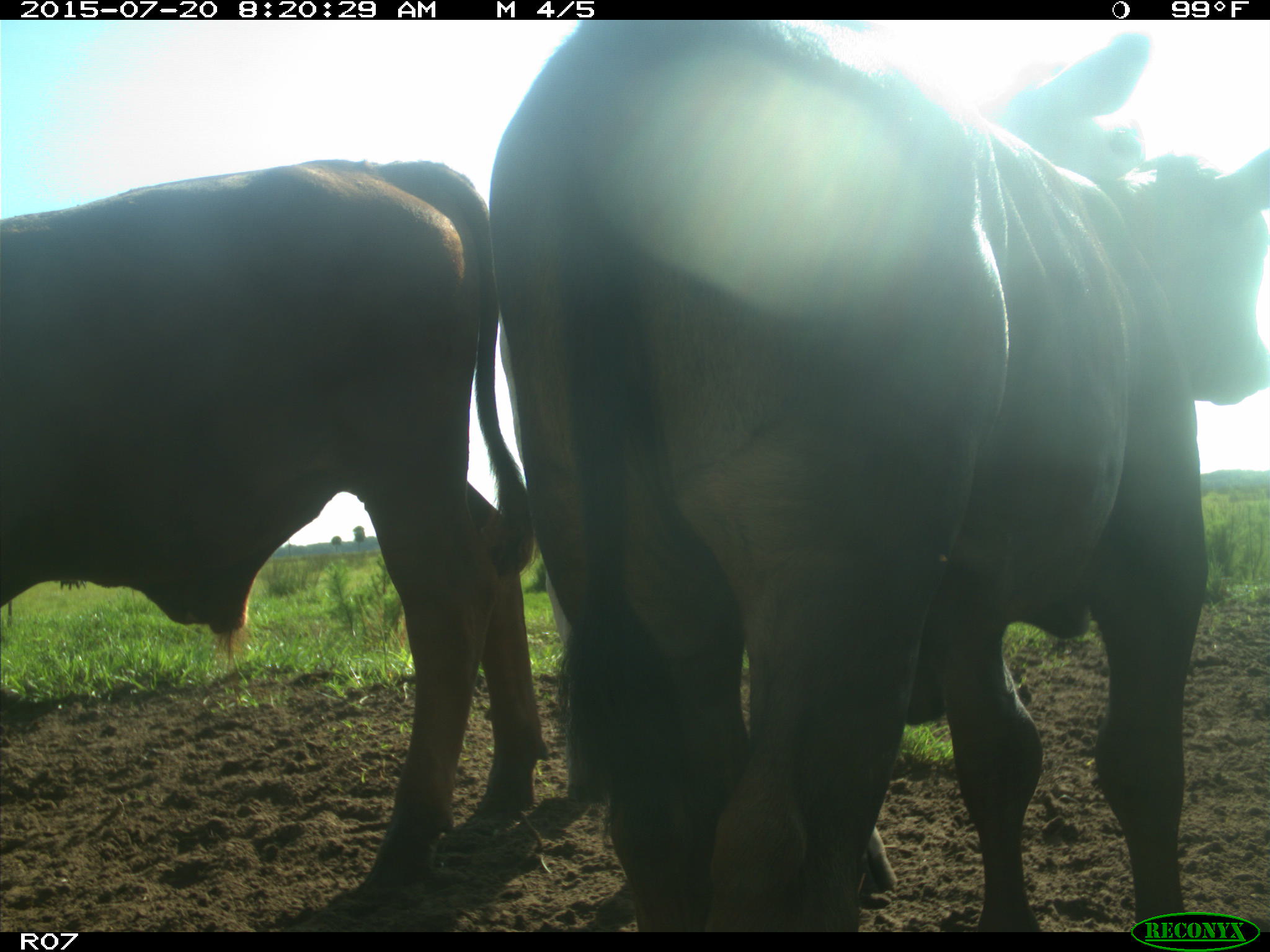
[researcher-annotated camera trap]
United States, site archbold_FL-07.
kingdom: Animalia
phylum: Chordata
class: Mammalia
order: Artiodactyla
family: Bovidae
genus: Bos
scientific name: Bos taurus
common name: domestic cow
Bos taurus (domestic cow).